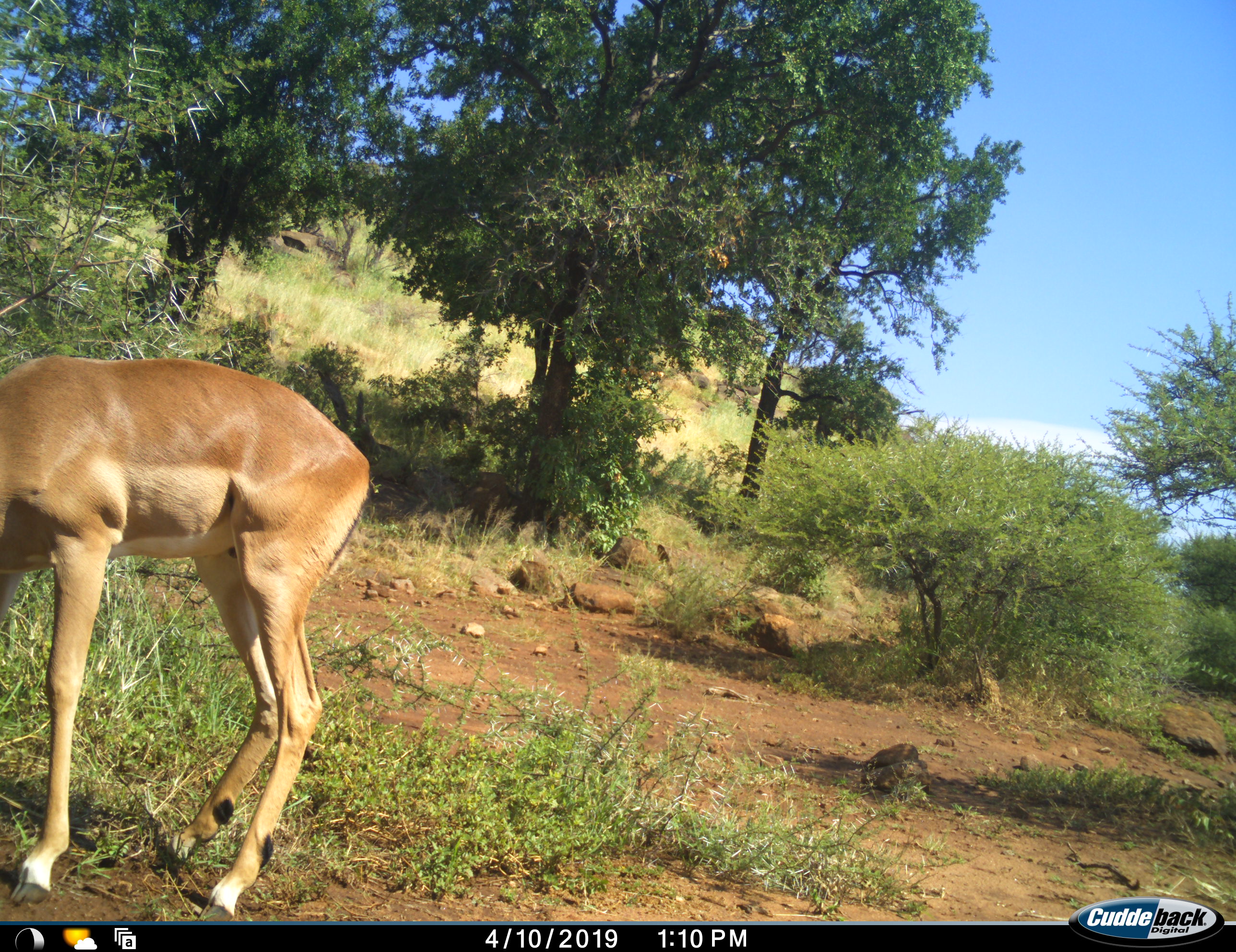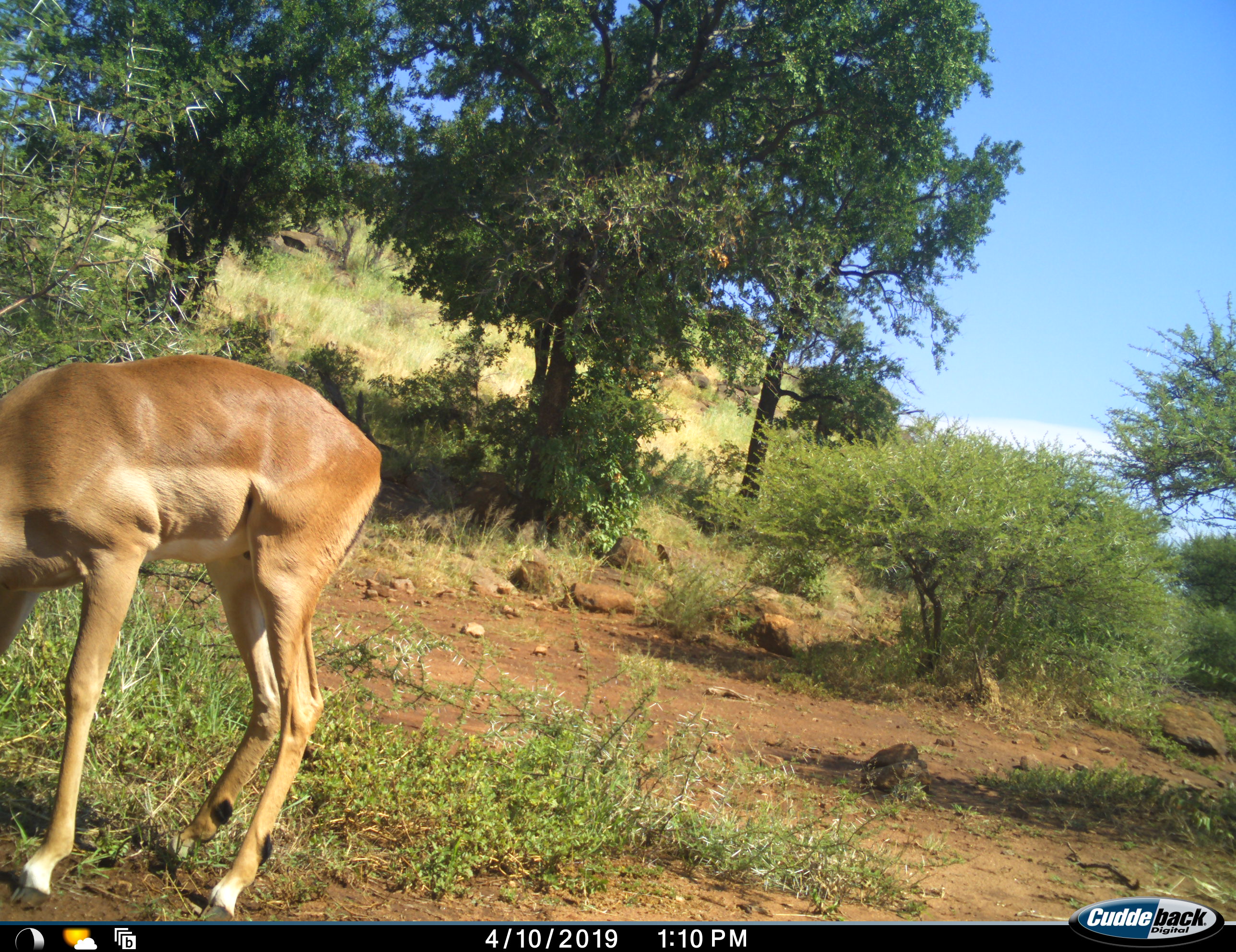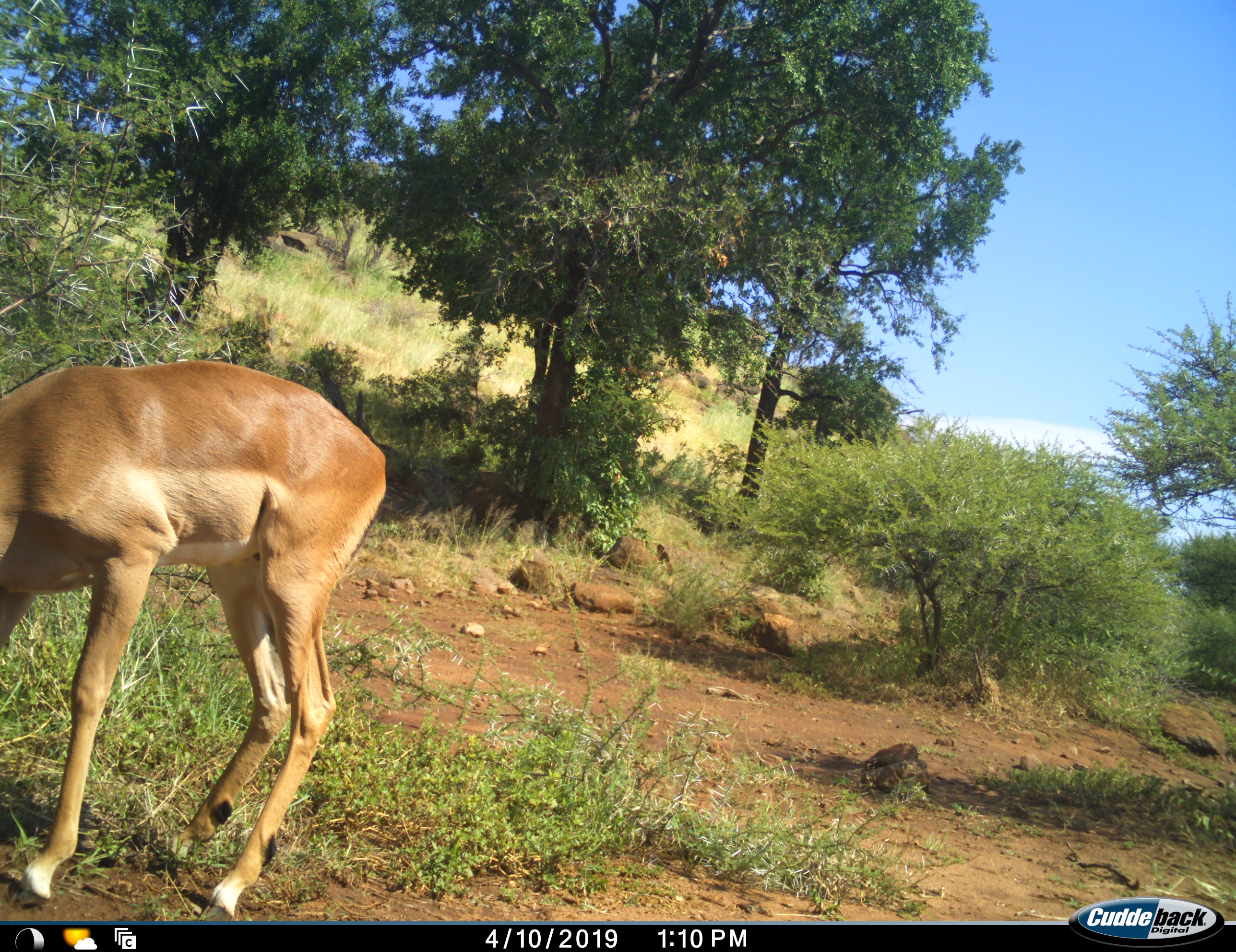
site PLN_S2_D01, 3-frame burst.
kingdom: Animalia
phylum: Chordata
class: Mammalia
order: Artiodactyla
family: Bovidae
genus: Aepyceros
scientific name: Aepyceros melampus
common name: impala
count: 1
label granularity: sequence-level